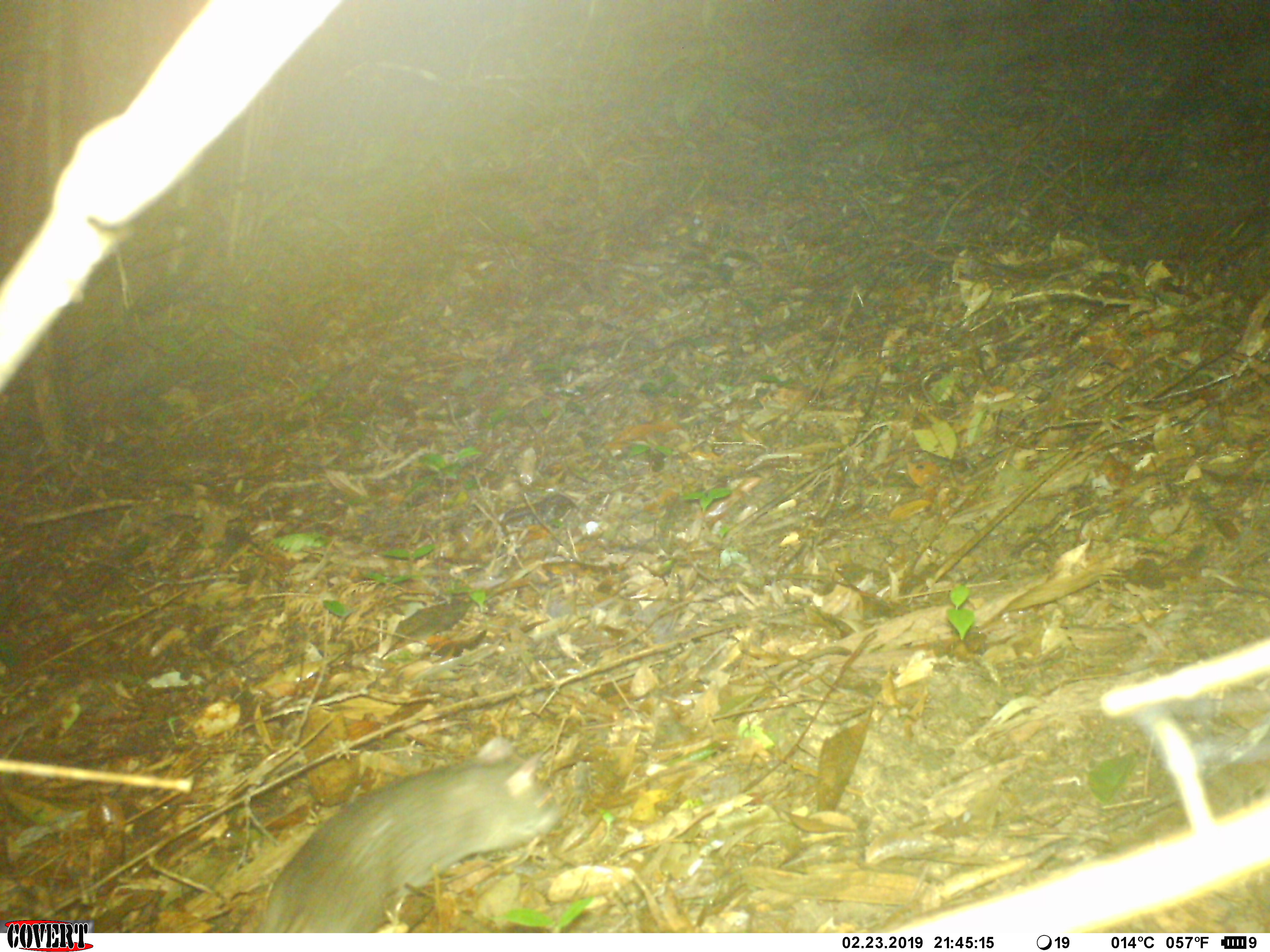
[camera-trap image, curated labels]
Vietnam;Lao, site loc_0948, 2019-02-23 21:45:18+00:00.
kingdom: Animalia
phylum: Chordata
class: Mammalia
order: Rodentia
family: Muridae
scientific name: Muridae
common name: old-world mice and rats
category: unidentified murid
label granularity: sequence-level